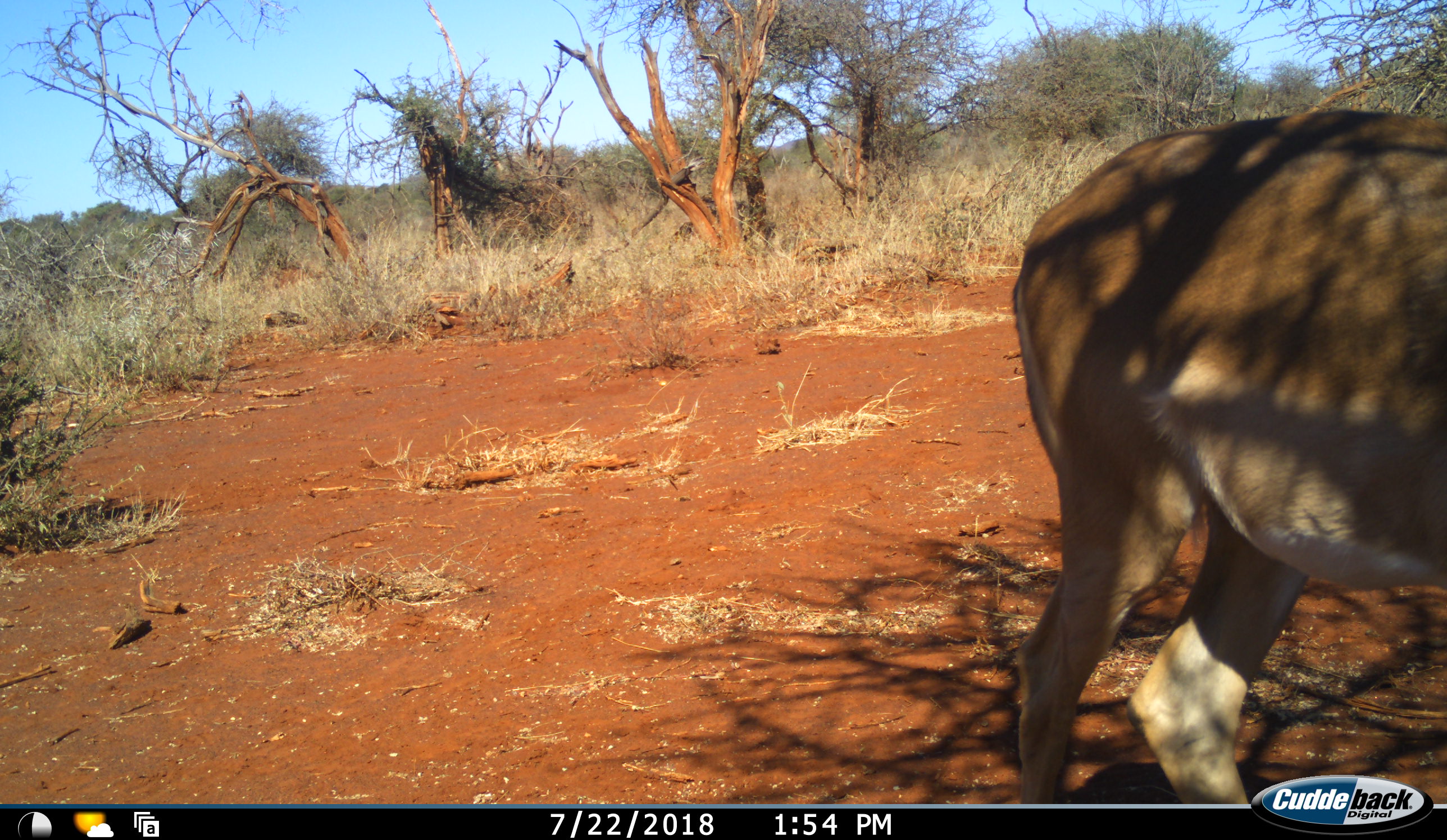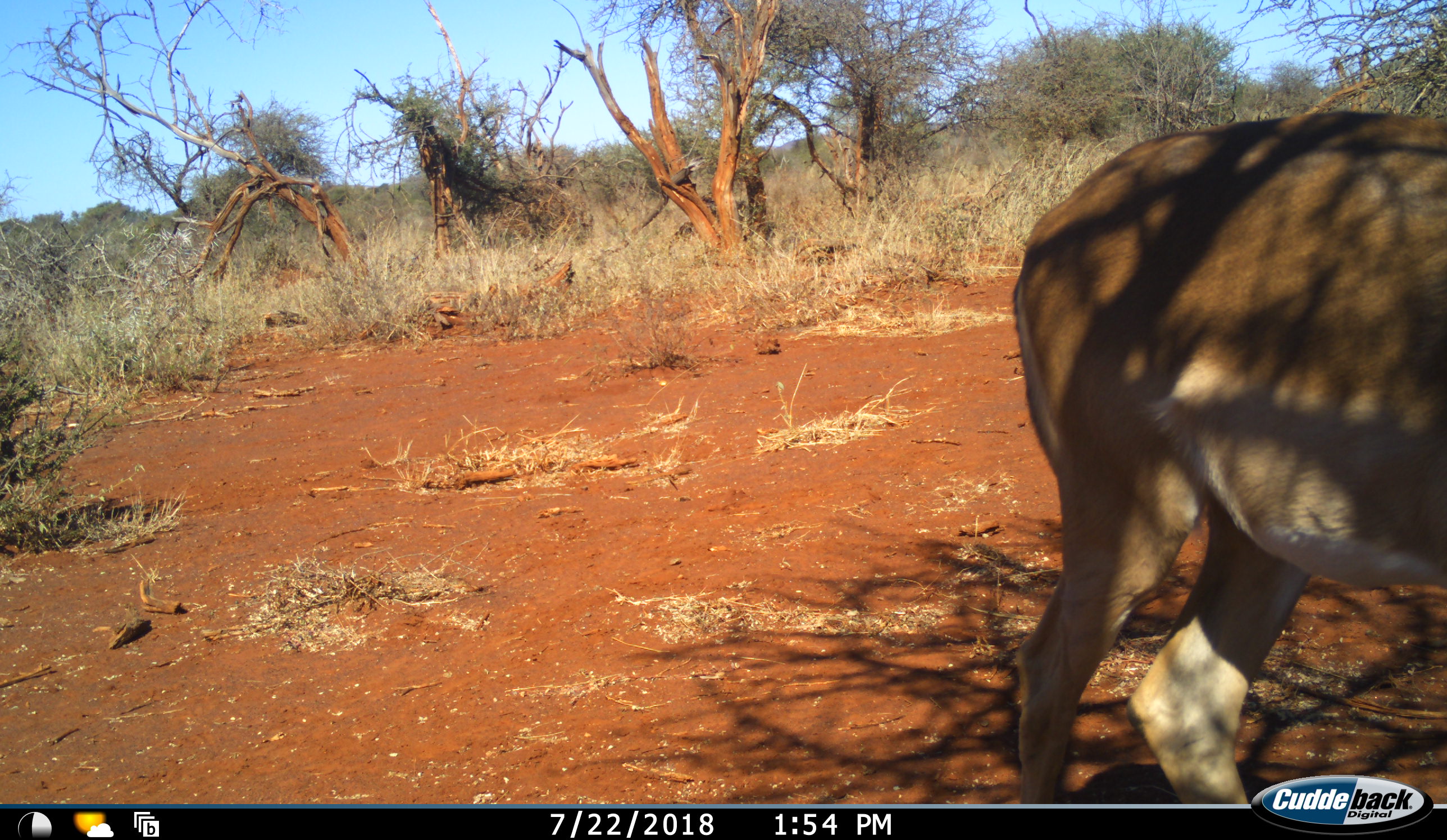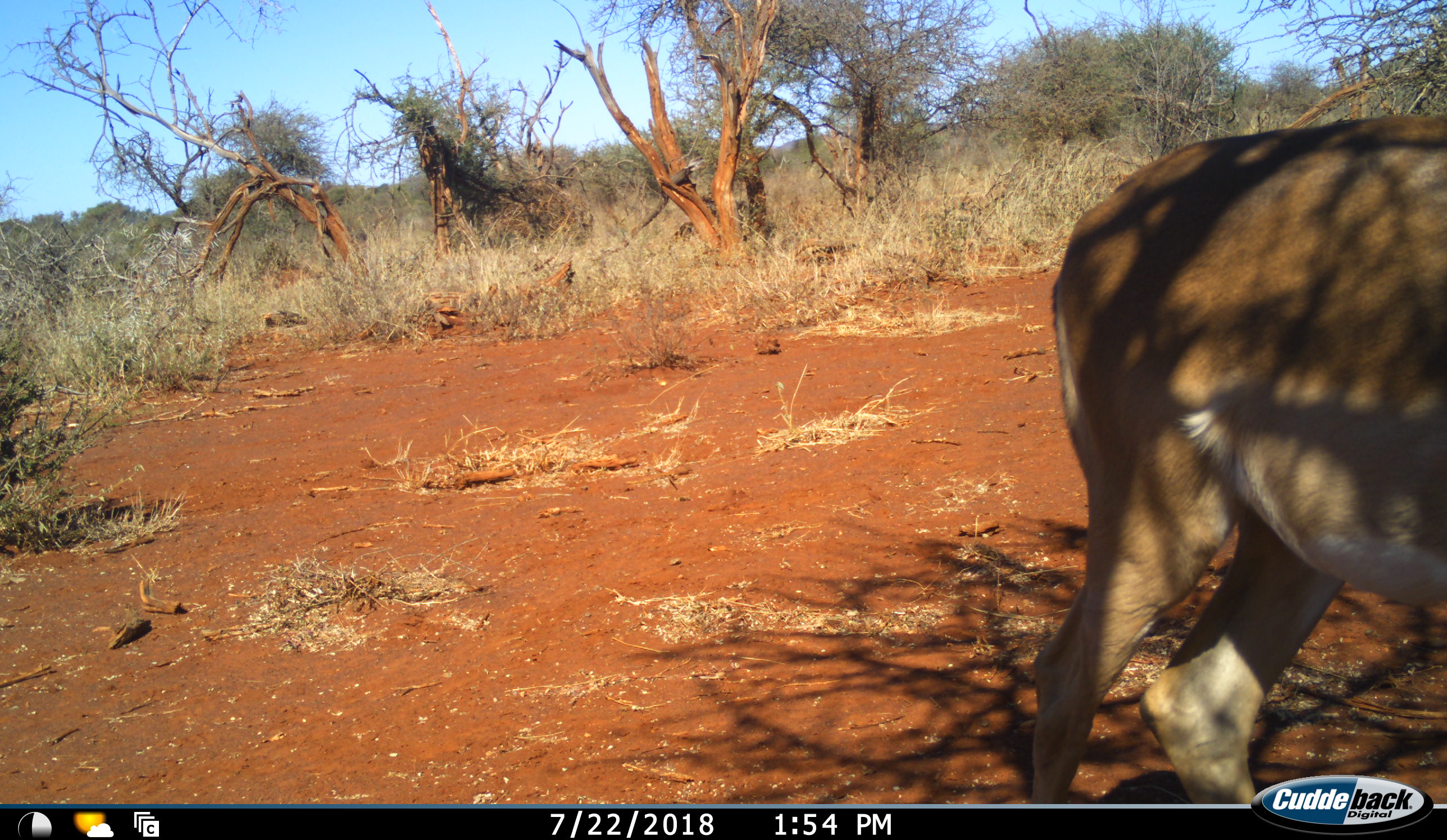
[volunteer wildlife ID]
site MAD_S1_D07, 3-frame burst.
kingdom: Animalia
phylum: Chordata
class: Mammalia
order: Artiodactyla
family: Bovidae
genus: Aepyceros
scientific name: Aepyceros melampus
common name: impala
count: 1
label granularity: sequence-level